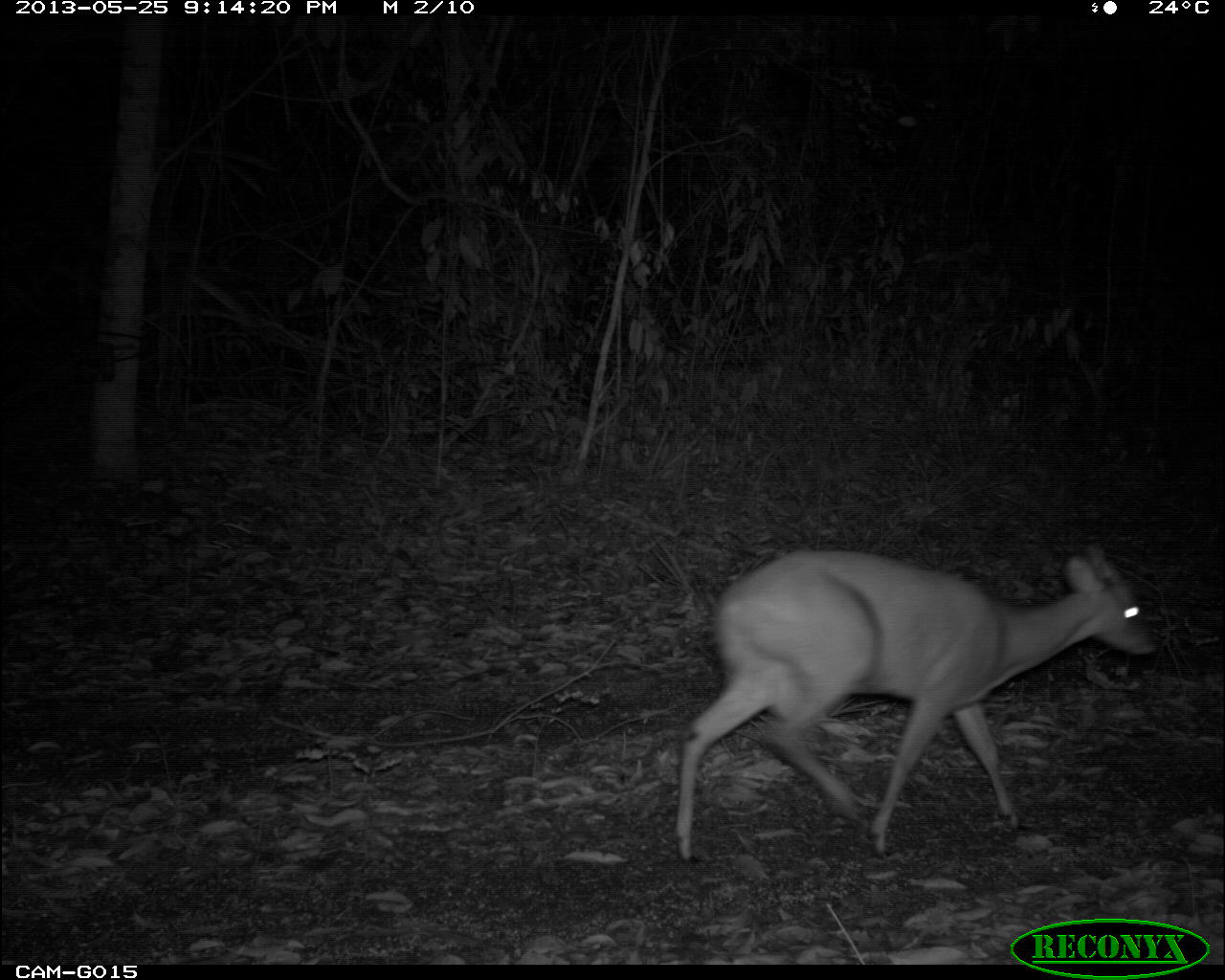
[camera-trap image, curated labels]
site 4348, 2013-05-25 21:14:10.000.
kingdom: Animalia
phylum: Chordata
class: Mammalia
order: Artiodactyla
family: Cervidae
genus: Mazama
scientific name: Mazama temama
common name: central american red brocket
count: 1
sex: male